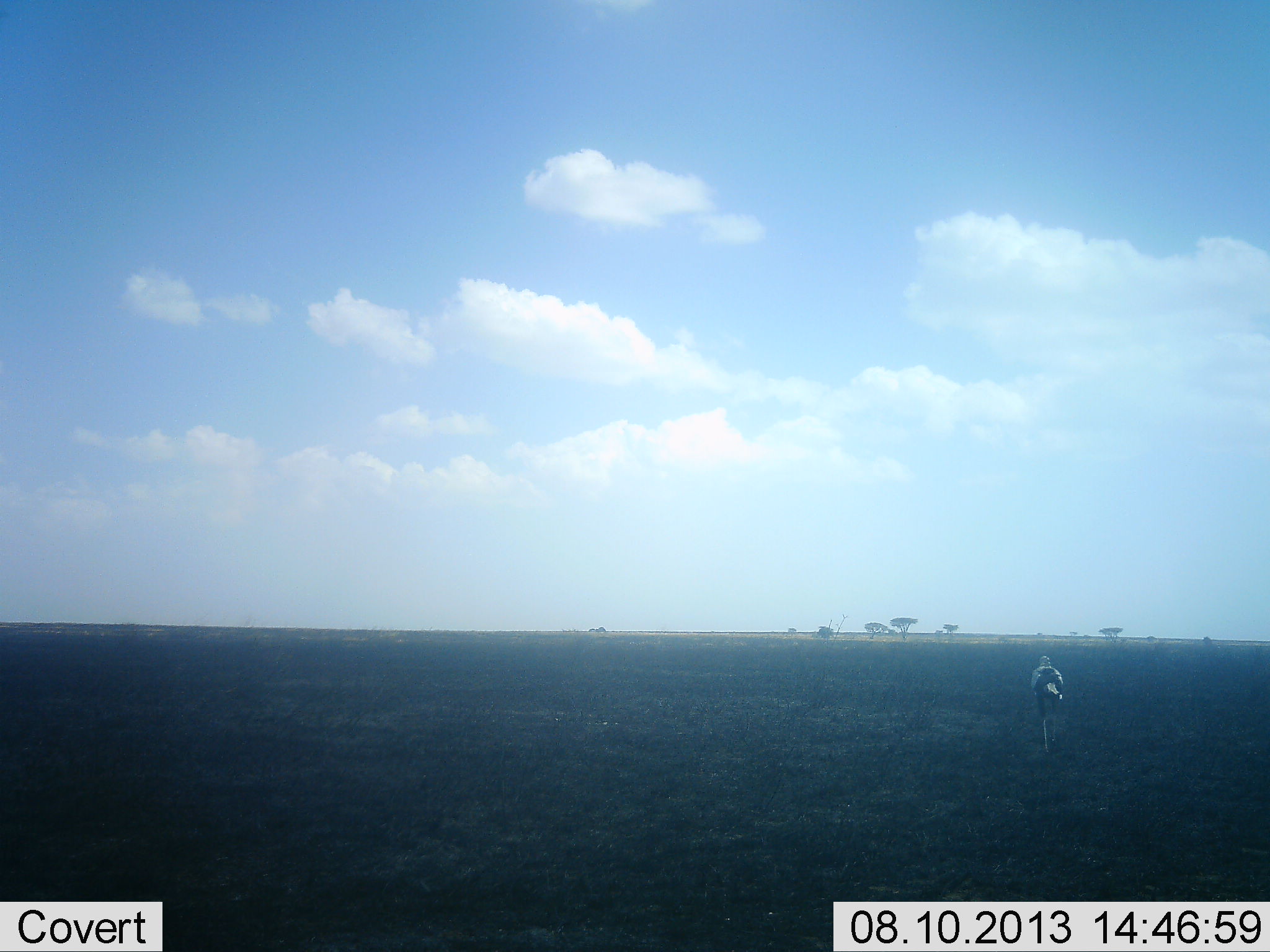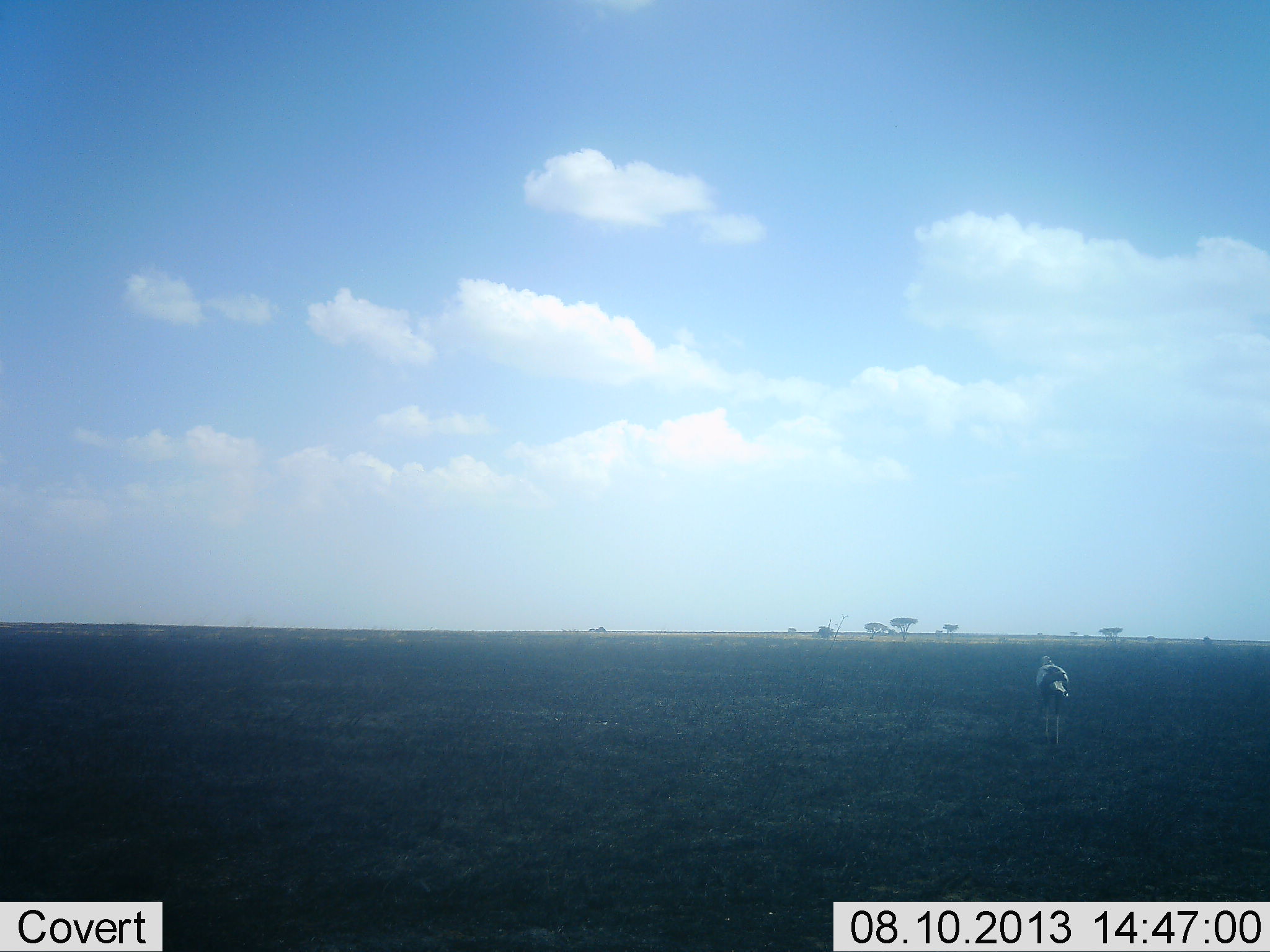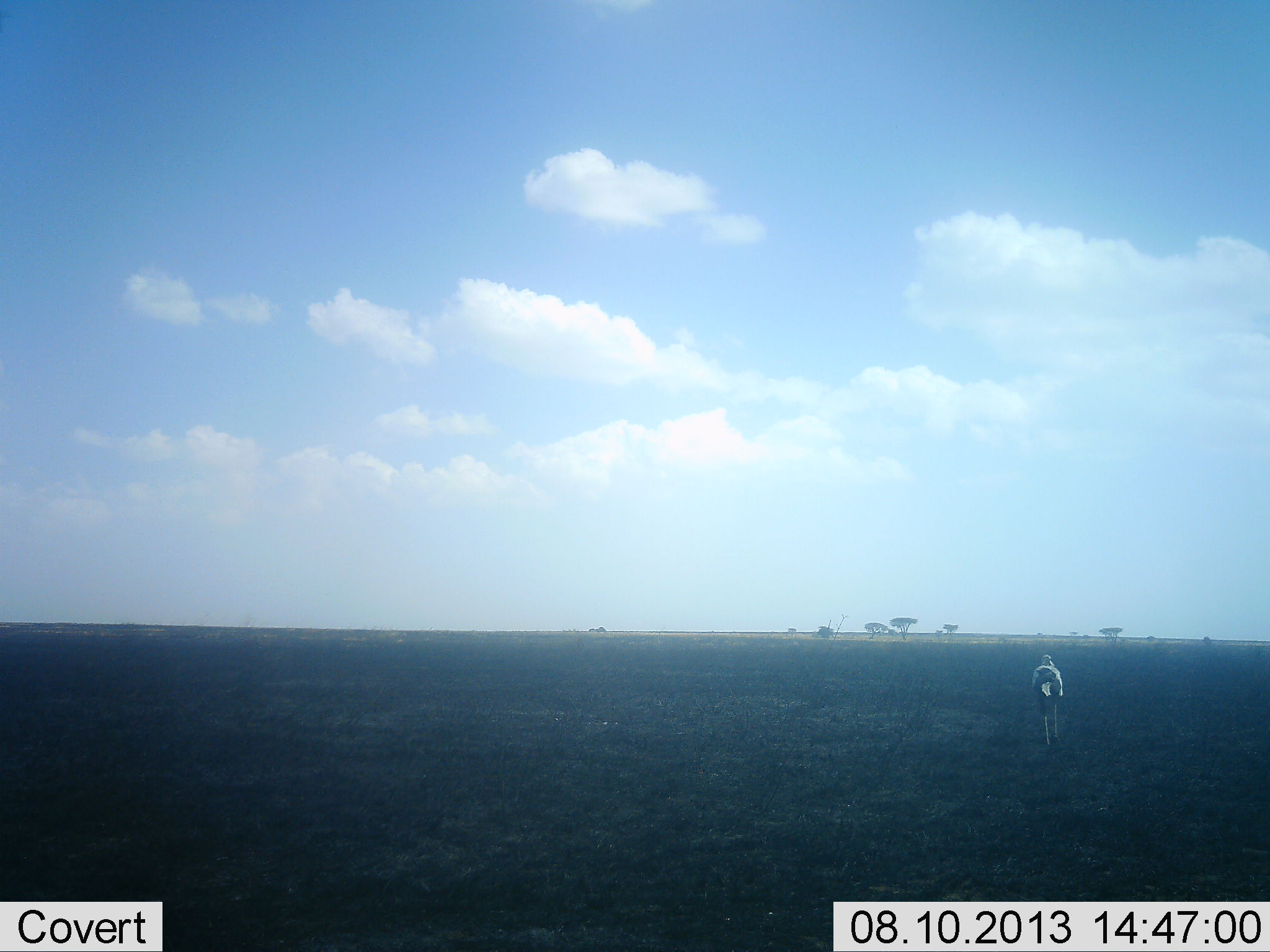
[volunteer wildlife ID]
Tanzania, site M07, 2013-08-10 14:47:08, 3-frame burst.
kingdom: Animalia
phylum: Chordata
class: Aves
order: Accipitriformes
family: Sagittariidae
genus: Sagittarius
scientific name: Sagittarius serpentarius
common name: secretary bird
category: secretarybird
Secretarybird (secretary bird) (Sagittarius serpentarius), count 1. Behavior (volunteer vote fractions): standing 30%, resting 0%, moving 70%, interacting 0%. Young present (vote fraction): 0%. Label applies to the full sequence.